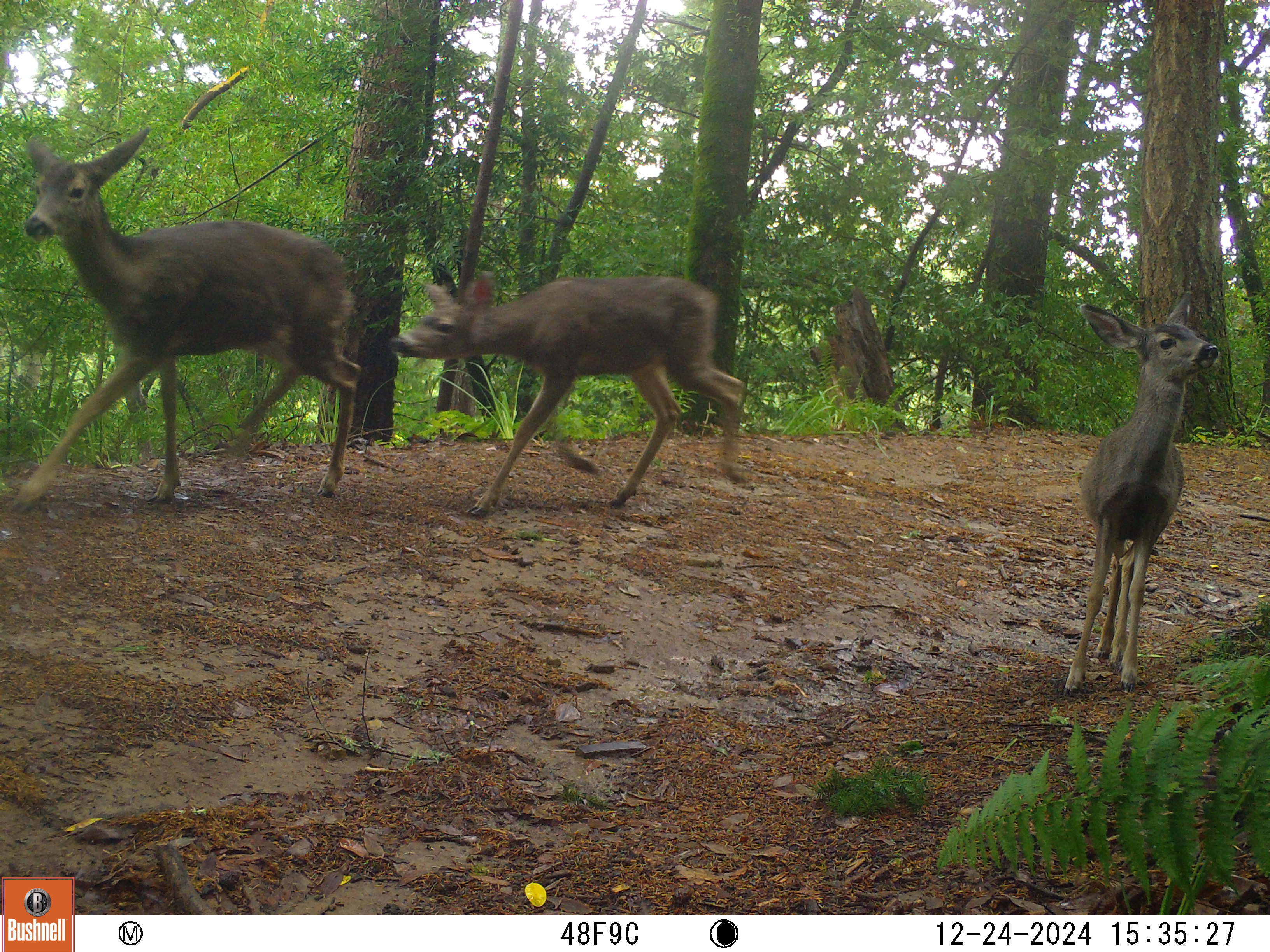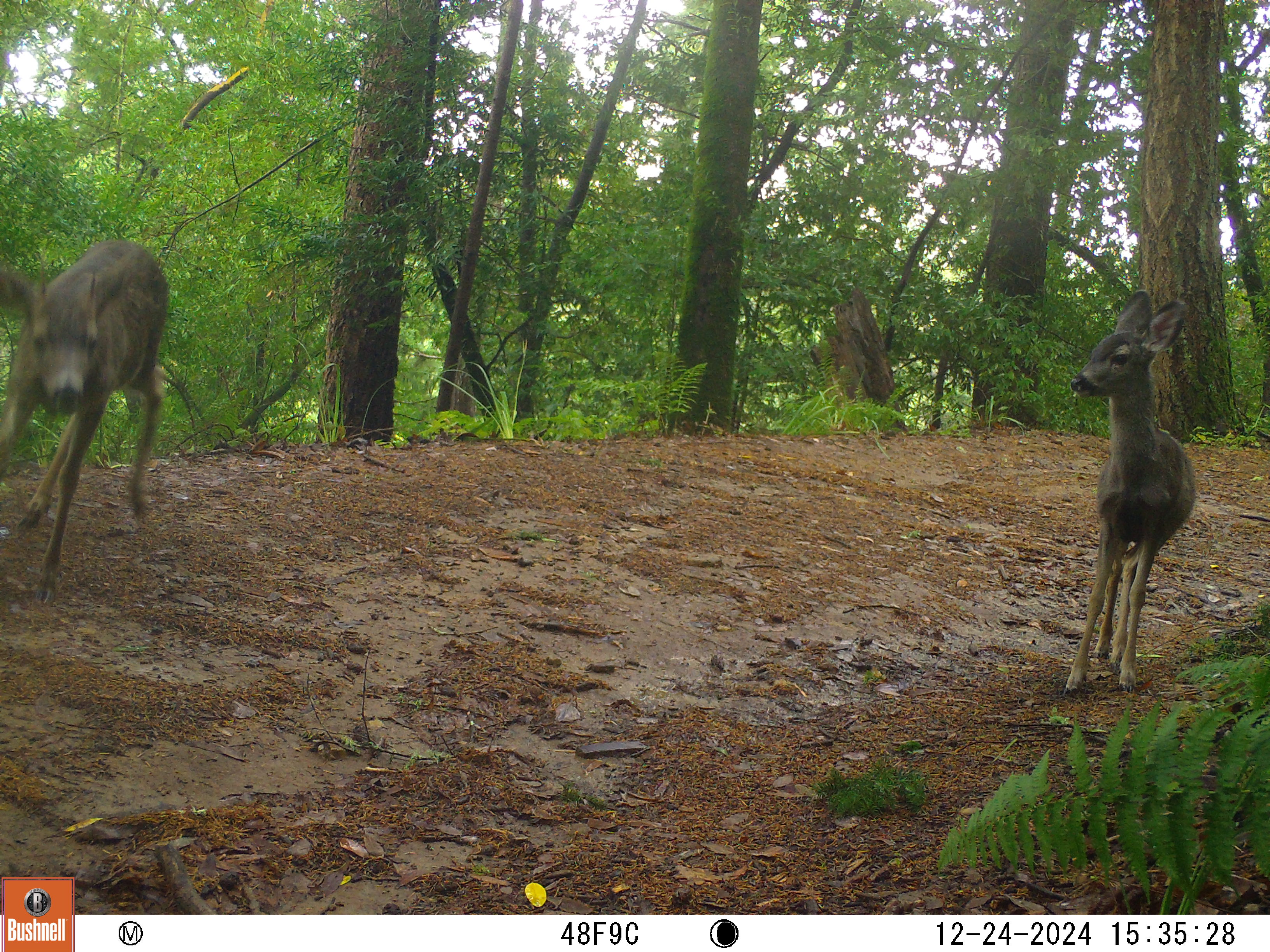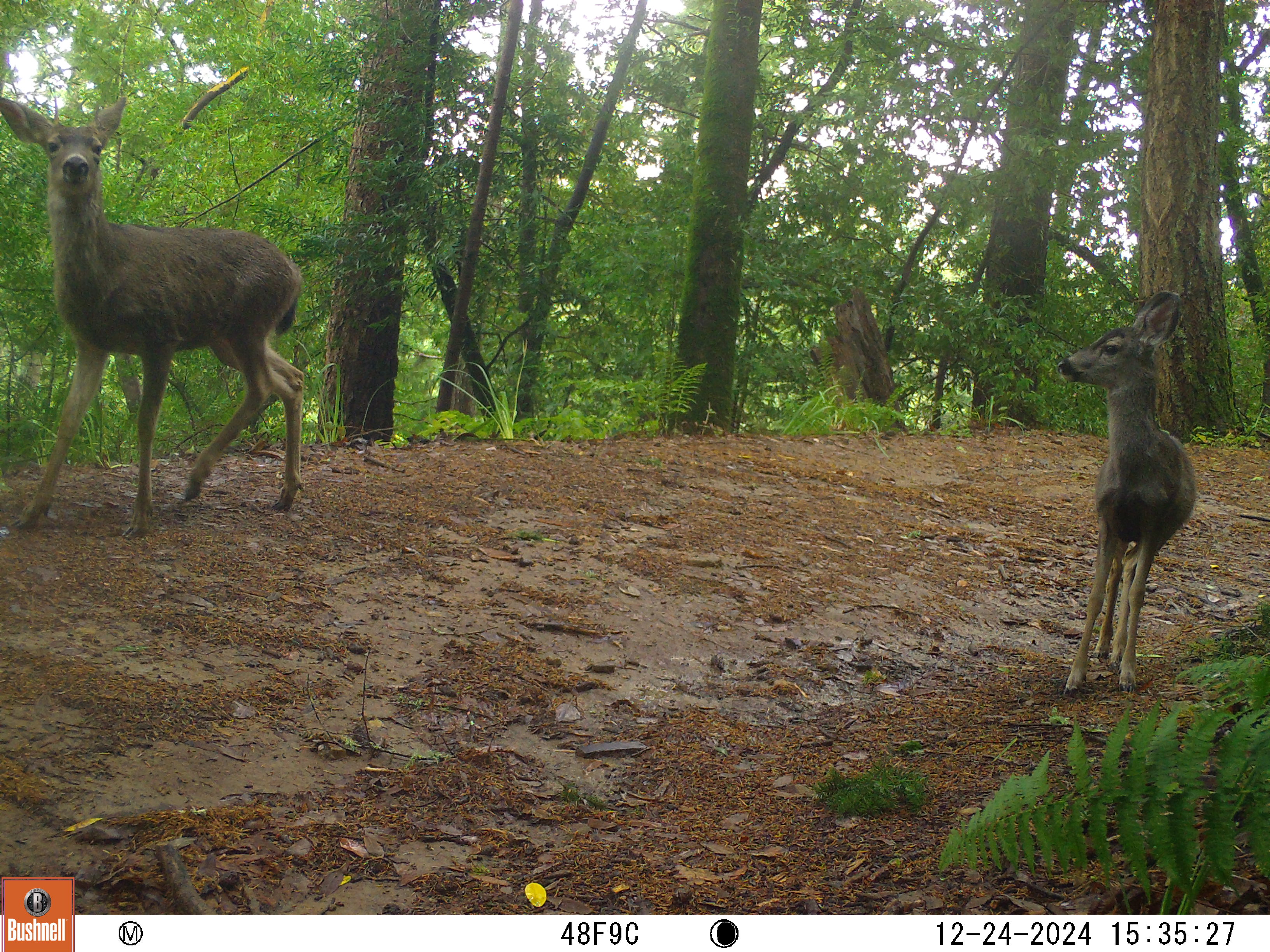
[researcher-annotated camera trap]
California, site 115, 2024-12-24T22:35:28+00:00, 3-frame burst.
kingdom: Animalia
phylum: Chordata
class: Mammalia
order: Artiodactyla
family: Cervidae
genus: Odocoileus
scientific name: Odocoileus hemionus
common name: mule deer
Mule deer (Odocoileus hemionus).